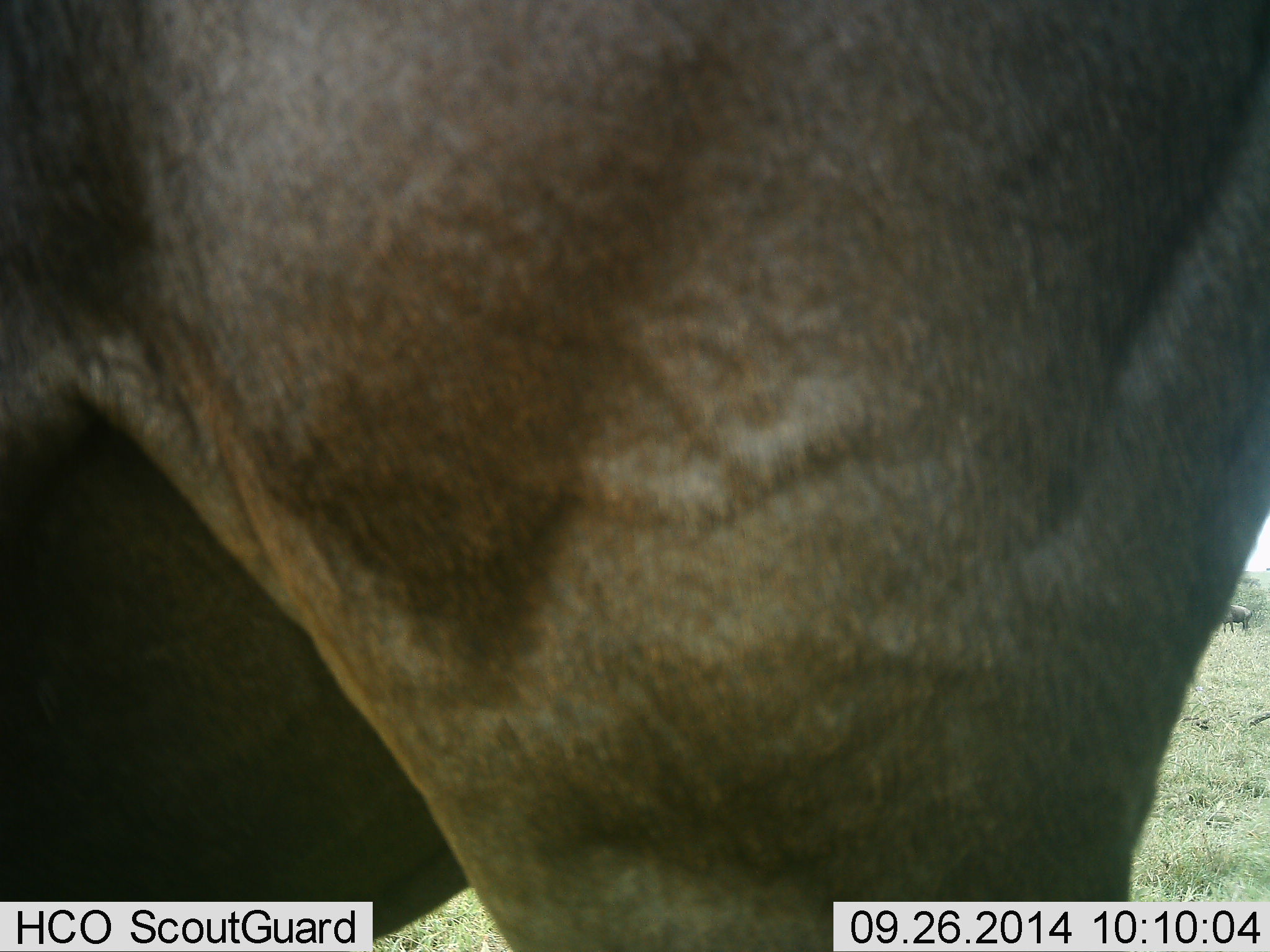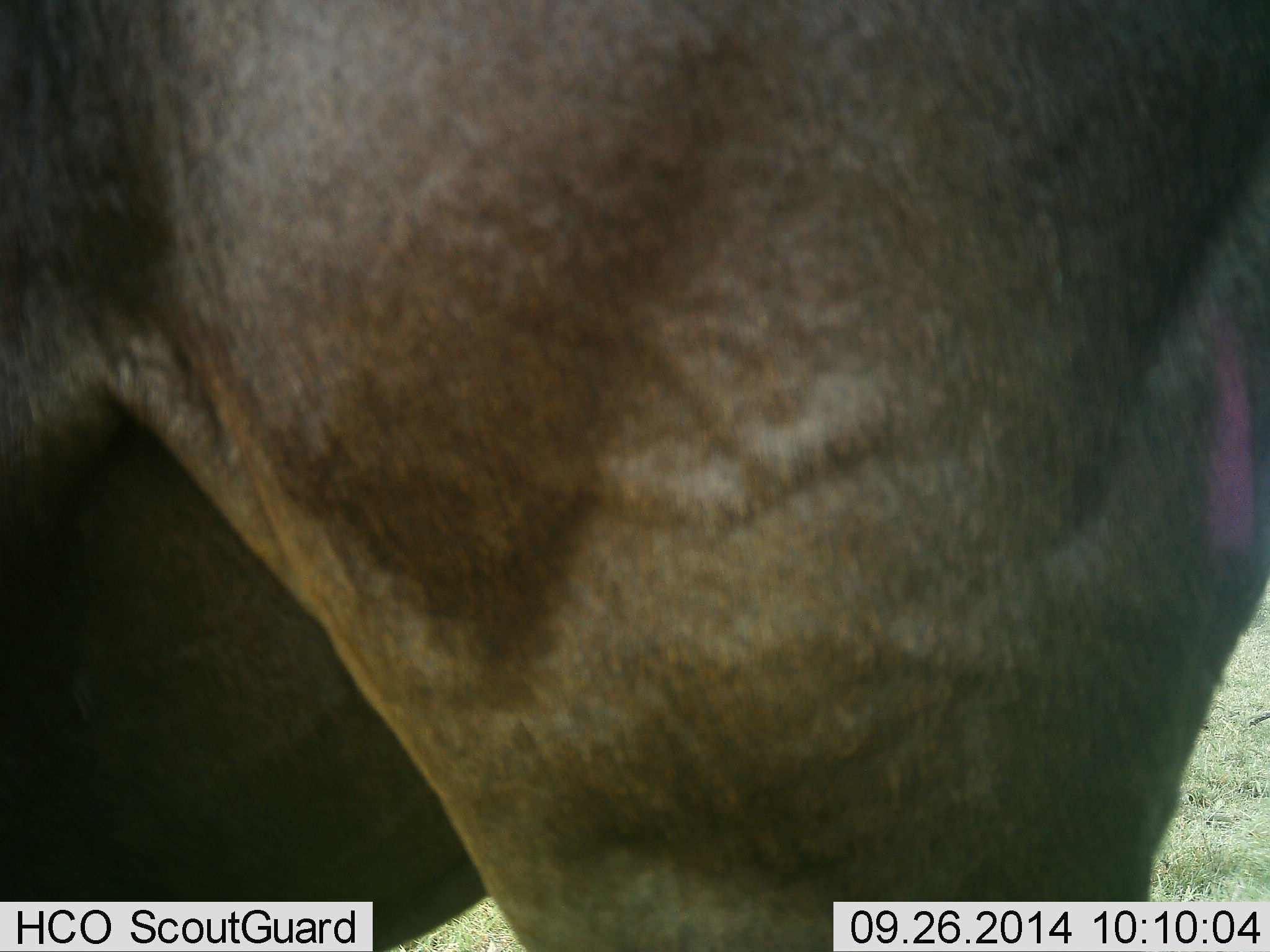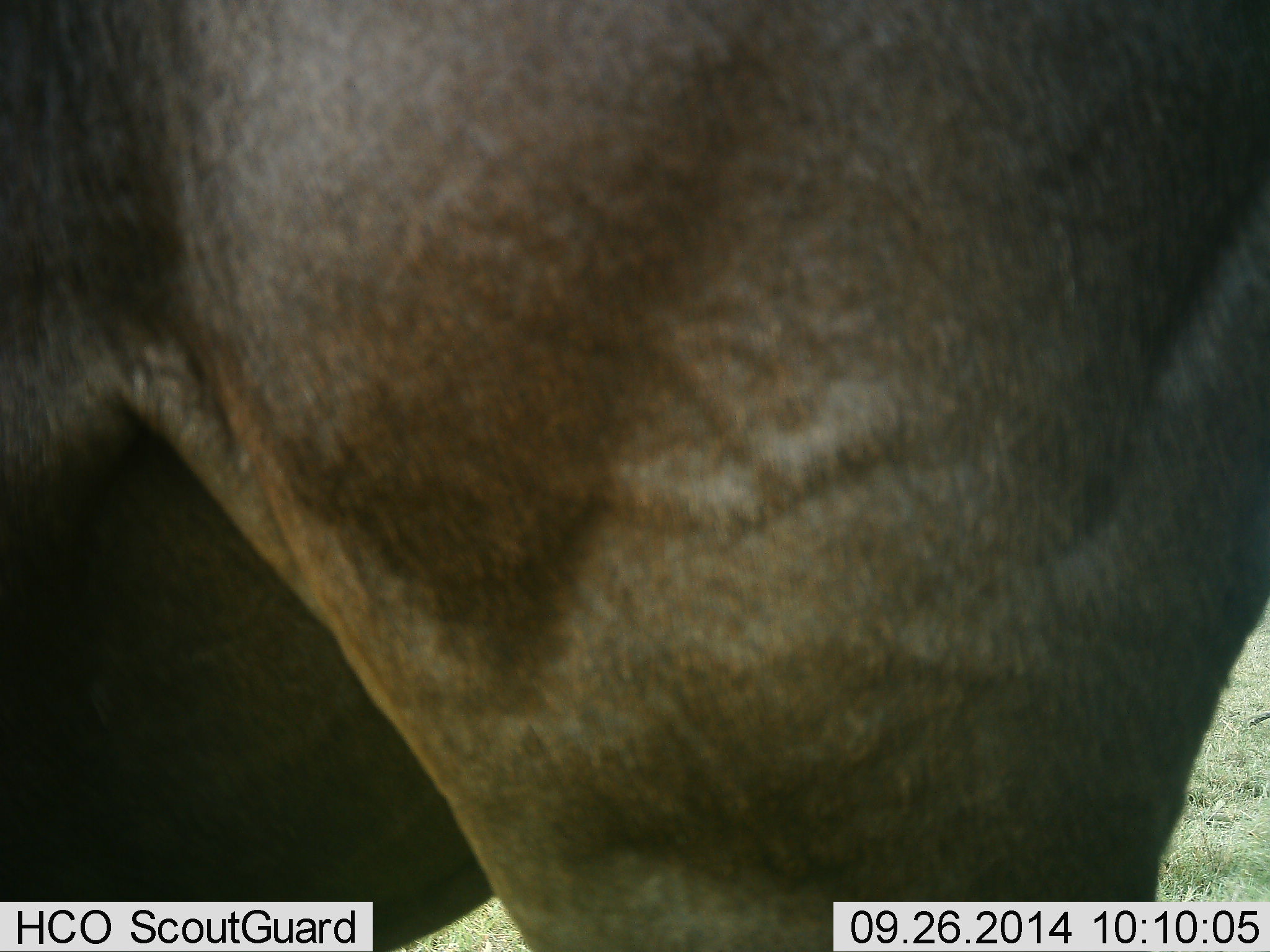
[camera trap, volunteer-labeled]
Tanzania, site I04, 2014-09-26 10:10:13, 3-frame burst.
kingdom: Animalia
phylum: Chordata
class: Mammalia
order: Artiodactyla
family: Bovidae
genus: Connochaetes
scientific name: Connochaetes taurinus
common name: blue wildebeest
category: wildebeest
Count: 1.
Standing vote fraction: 80%.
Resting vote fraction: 0%.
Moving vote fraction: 20%.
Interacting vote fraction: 0%.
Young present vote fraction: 0%.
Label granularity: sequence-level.